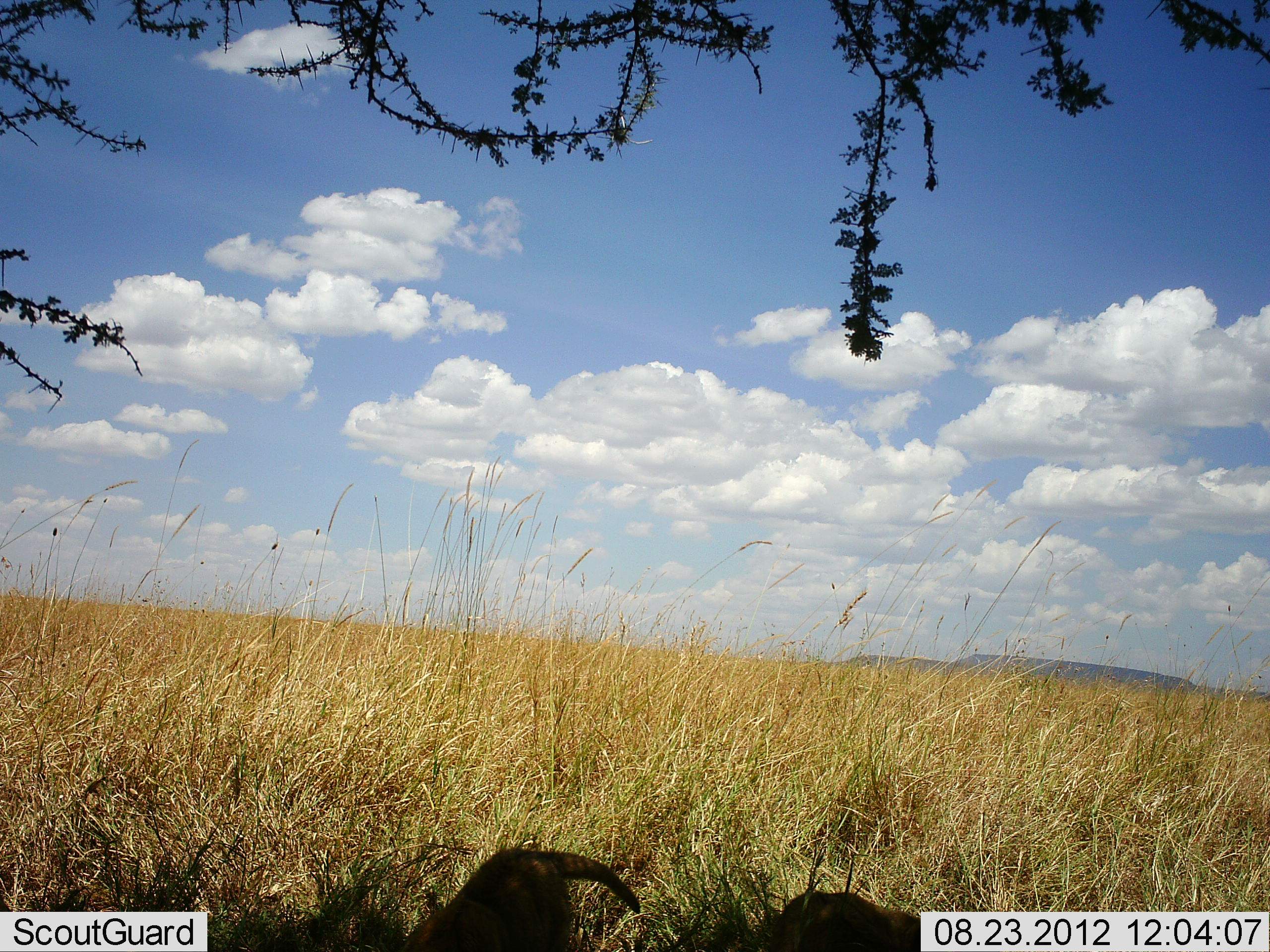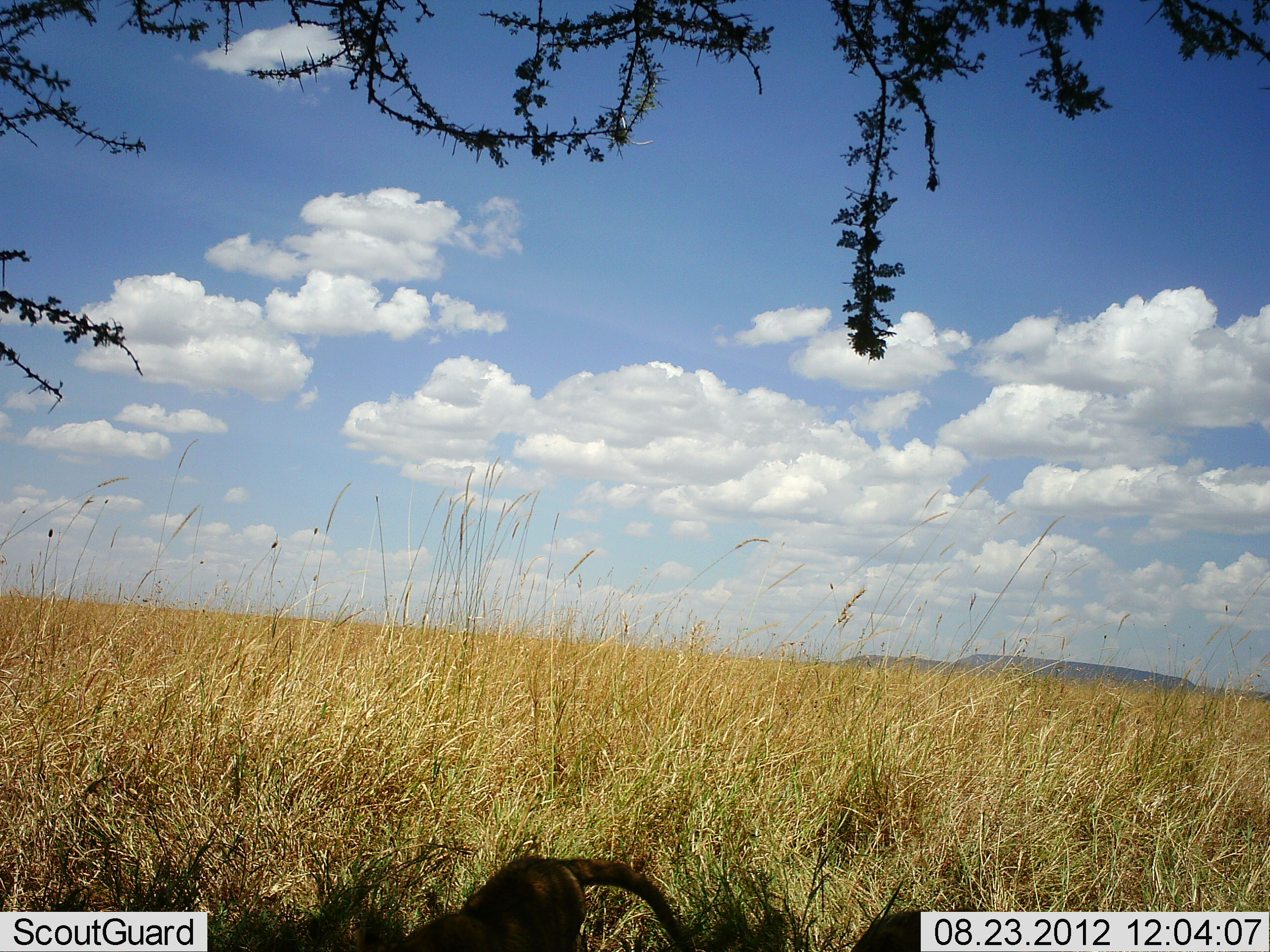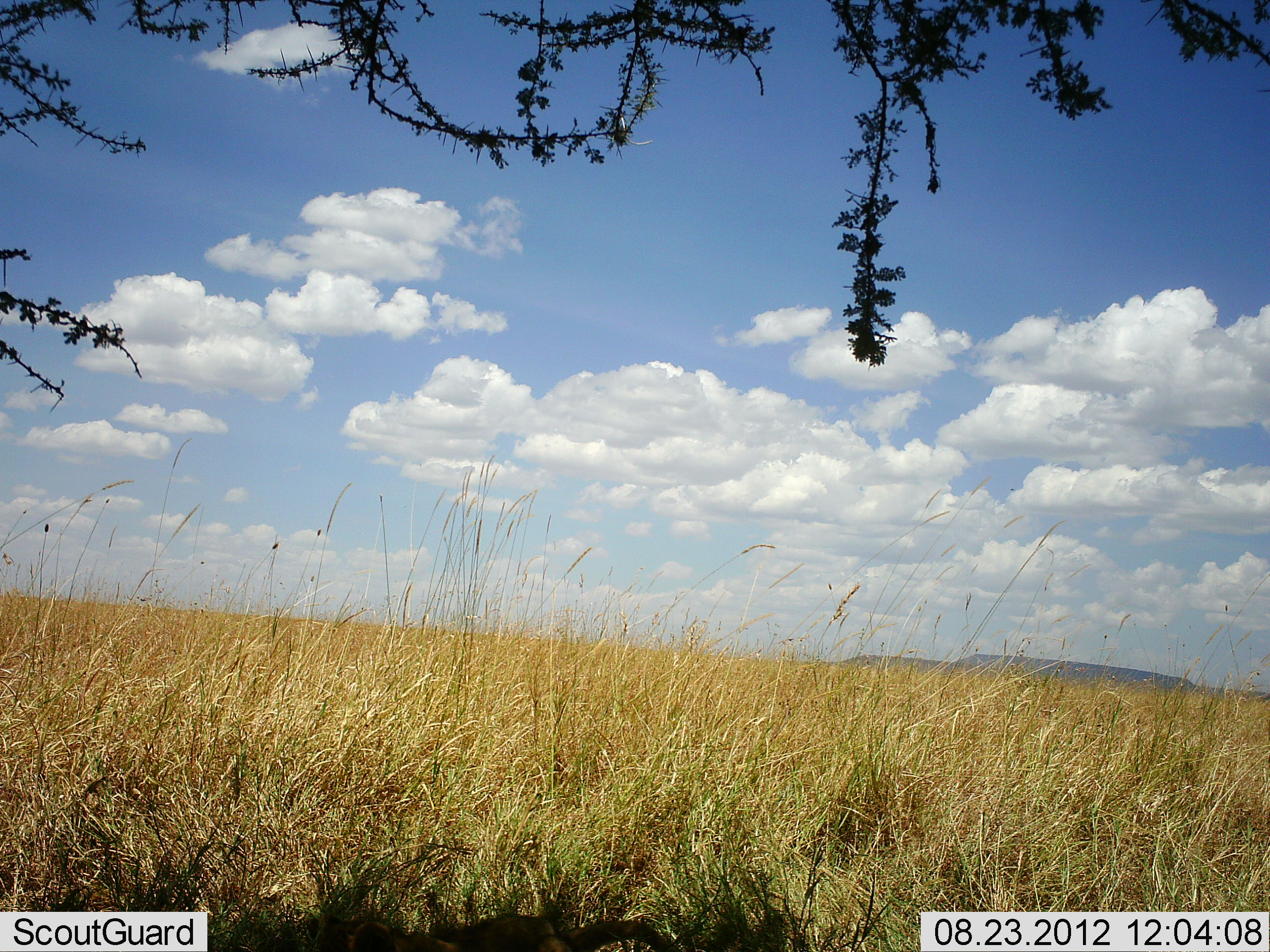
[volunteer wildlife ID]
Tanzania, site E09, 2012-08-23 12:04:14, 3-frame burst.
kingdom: Animalia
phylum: Chordata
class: Mammalia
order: Carnivora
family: Herpestidae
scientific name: Herpestidae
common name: mongoose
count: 1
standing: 50%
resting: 0%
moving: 50%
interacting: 0%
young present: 0%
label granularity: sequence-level